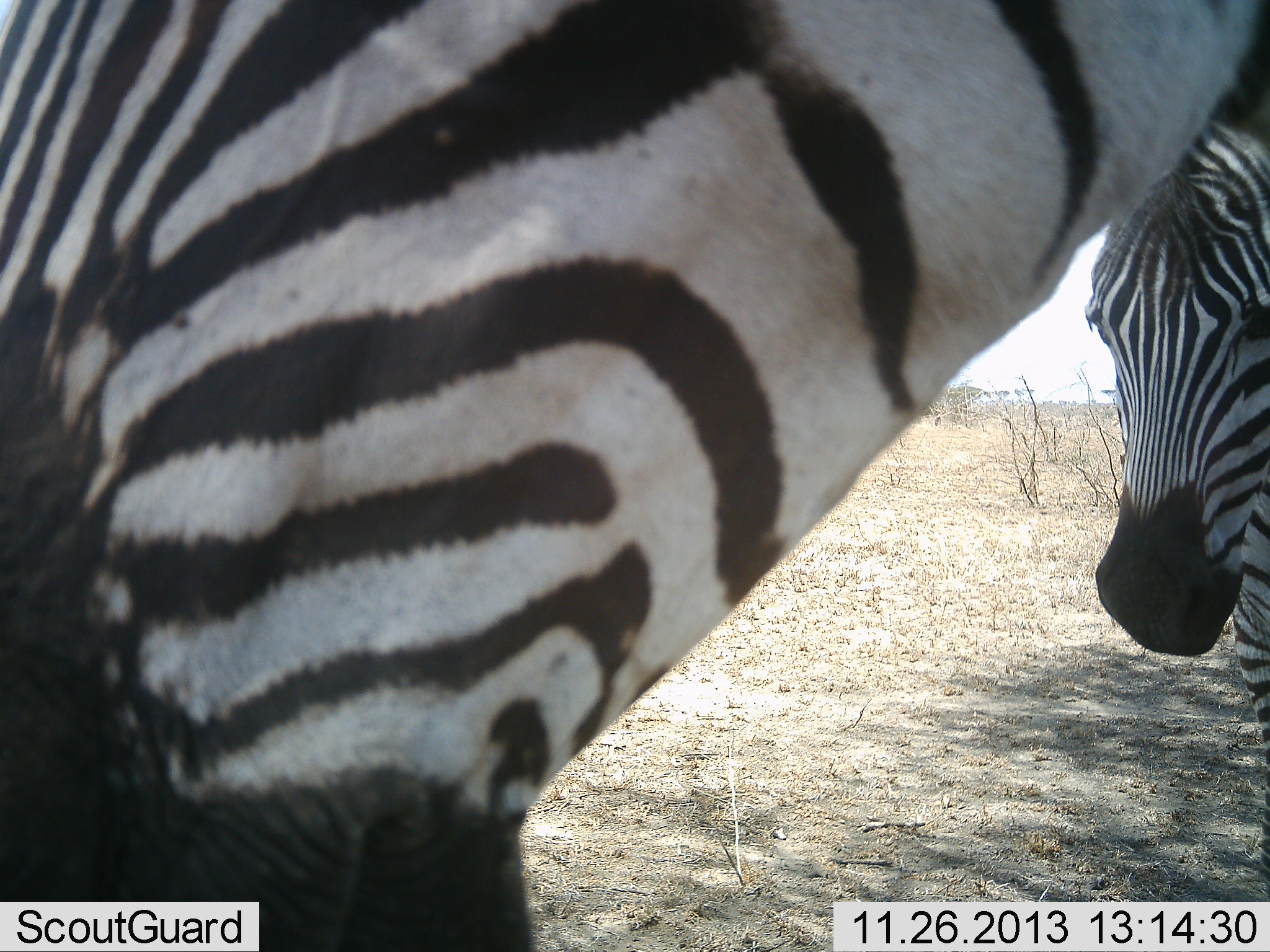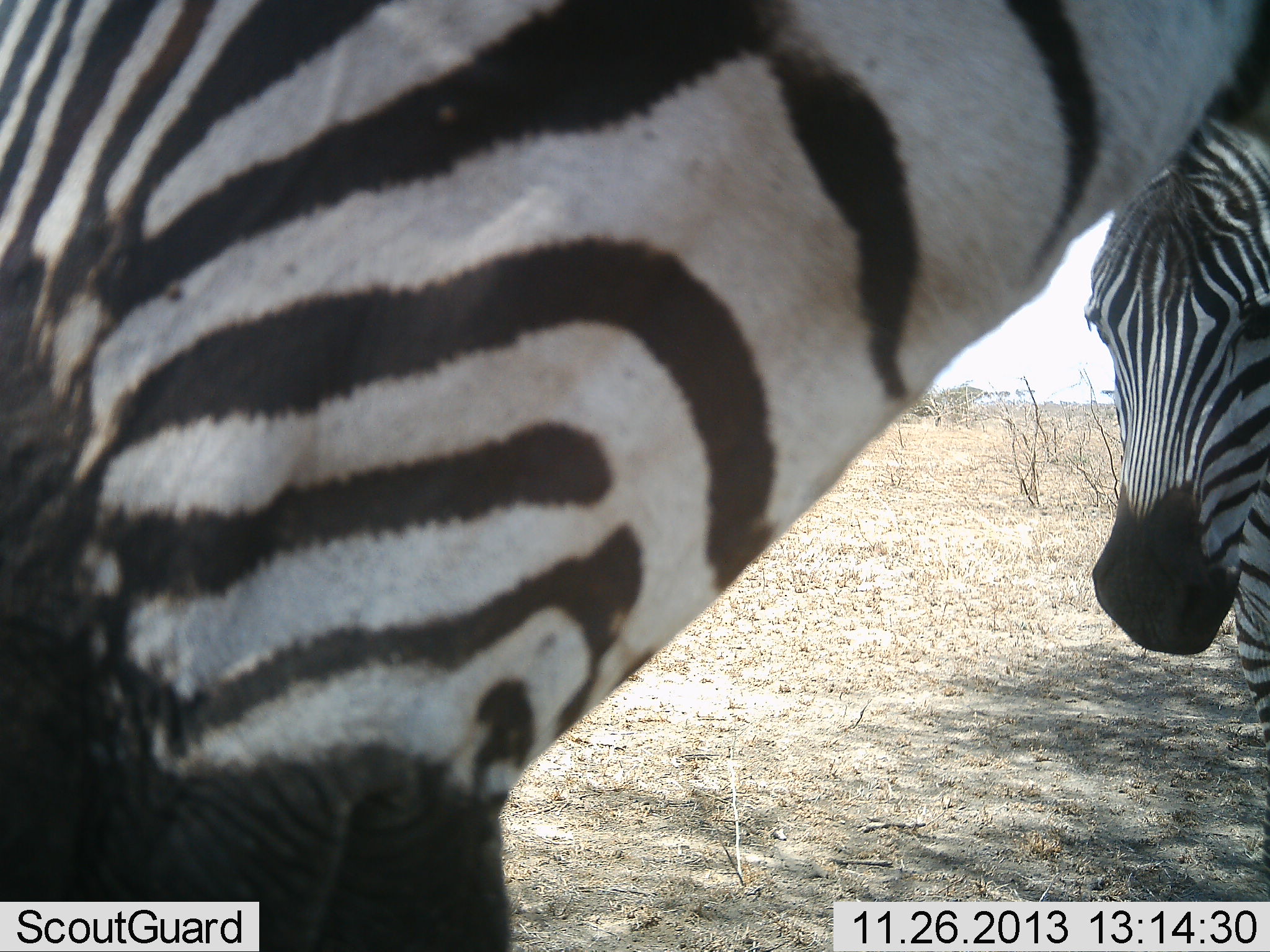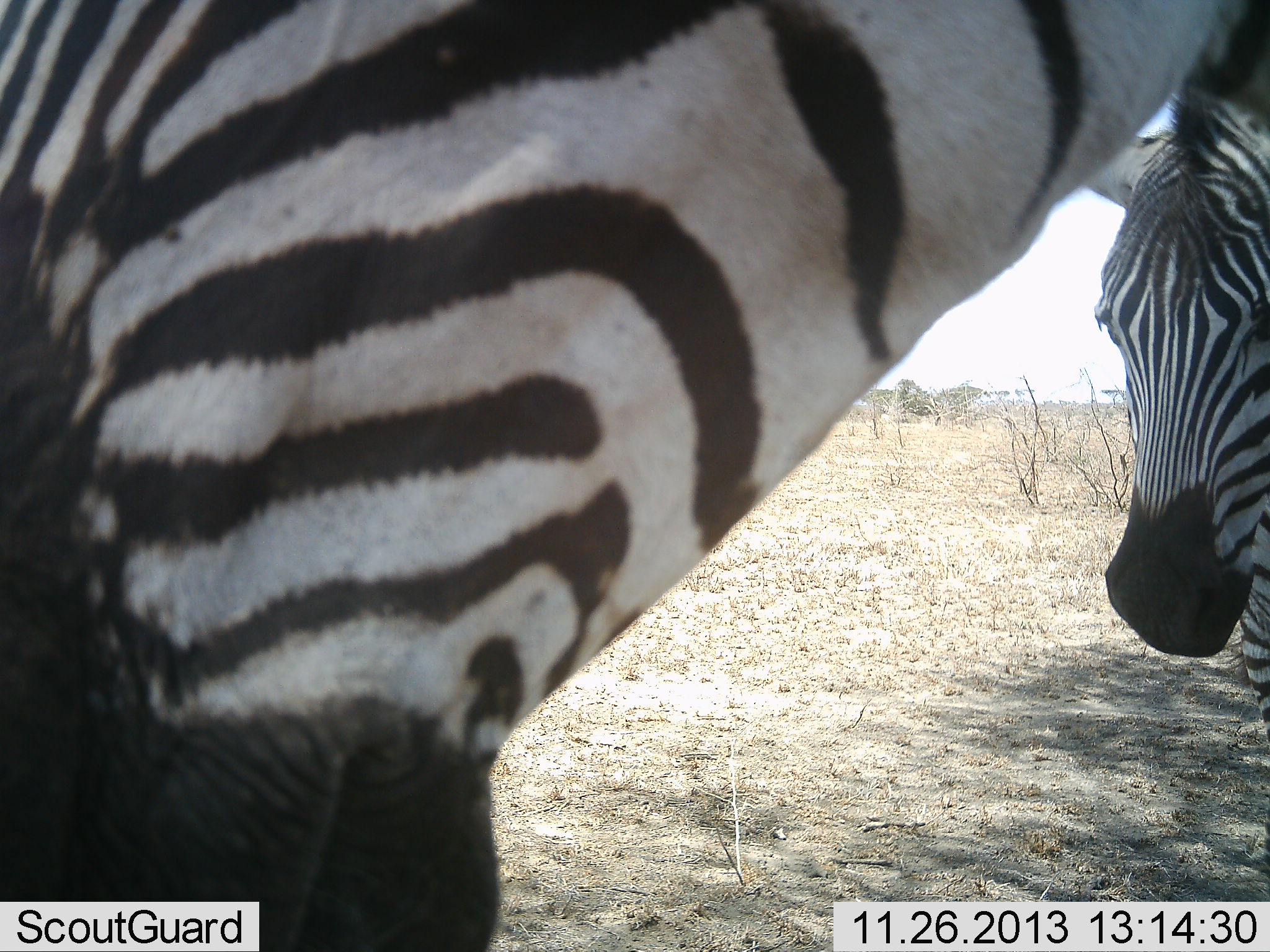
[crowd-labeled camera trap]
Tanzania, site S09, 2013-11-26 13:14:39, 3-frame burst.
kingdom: Animalia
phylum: Chordata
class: Mammalia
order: Perissodactyla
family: Equidae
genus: Equus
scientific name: Equus quagga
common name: plains zebra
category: zebra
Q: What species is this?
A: Zebra (plains zebra) (Equus quagga).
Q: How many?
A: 2.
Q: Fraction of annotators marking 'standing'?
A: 60%.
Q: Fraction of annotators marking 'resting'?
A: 0%.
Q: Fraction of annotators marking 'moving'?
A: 10%.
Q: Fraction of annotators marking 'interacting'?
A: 20%.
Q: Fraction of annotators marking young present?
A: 10%.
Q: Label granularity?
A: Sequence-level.